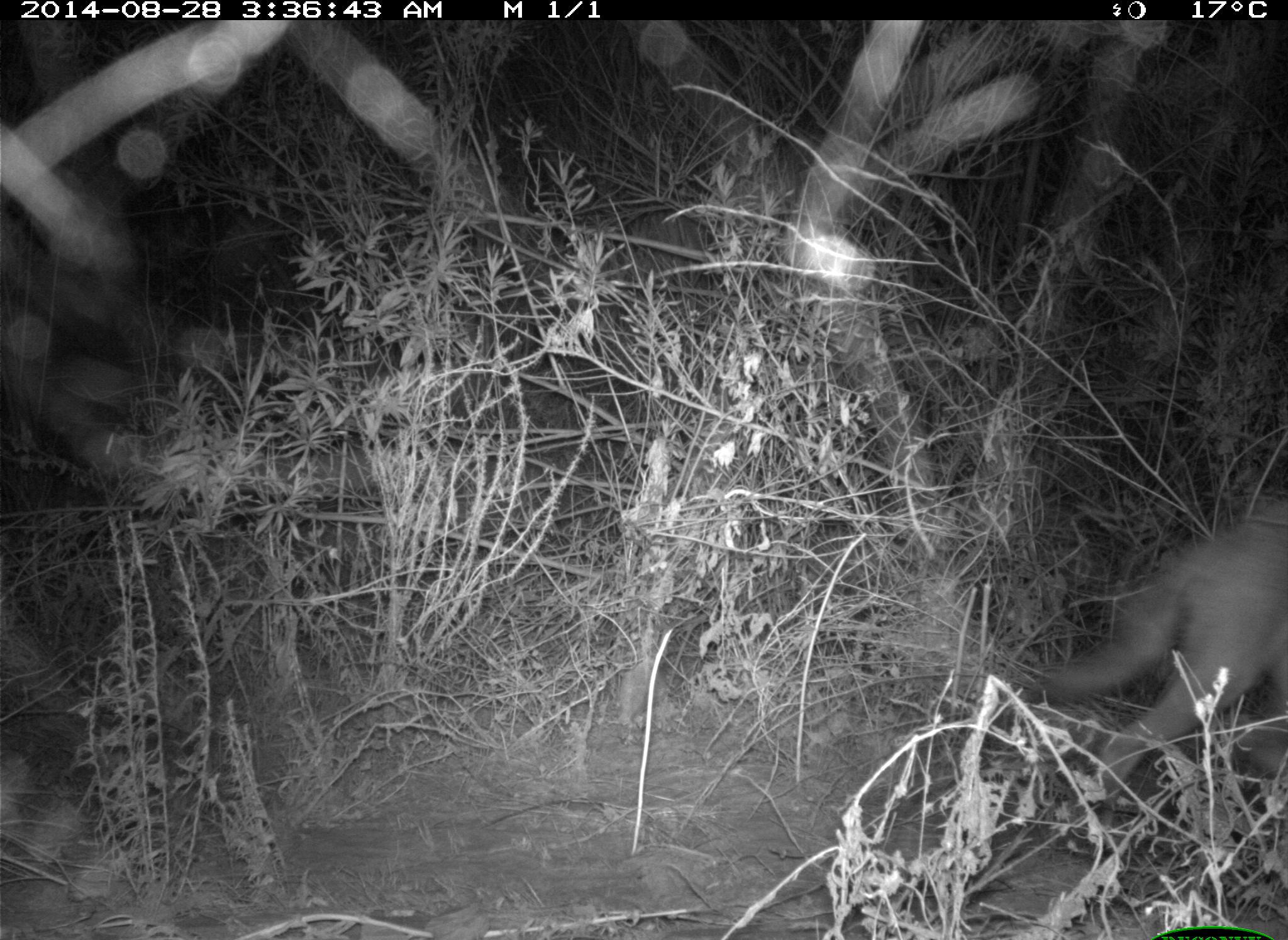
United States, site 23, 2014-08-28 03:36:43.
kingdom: Animalia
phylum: Chordata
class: Mammalia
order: Carnivora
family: Canidae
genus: Canis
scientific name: Canis latrans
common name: coyote